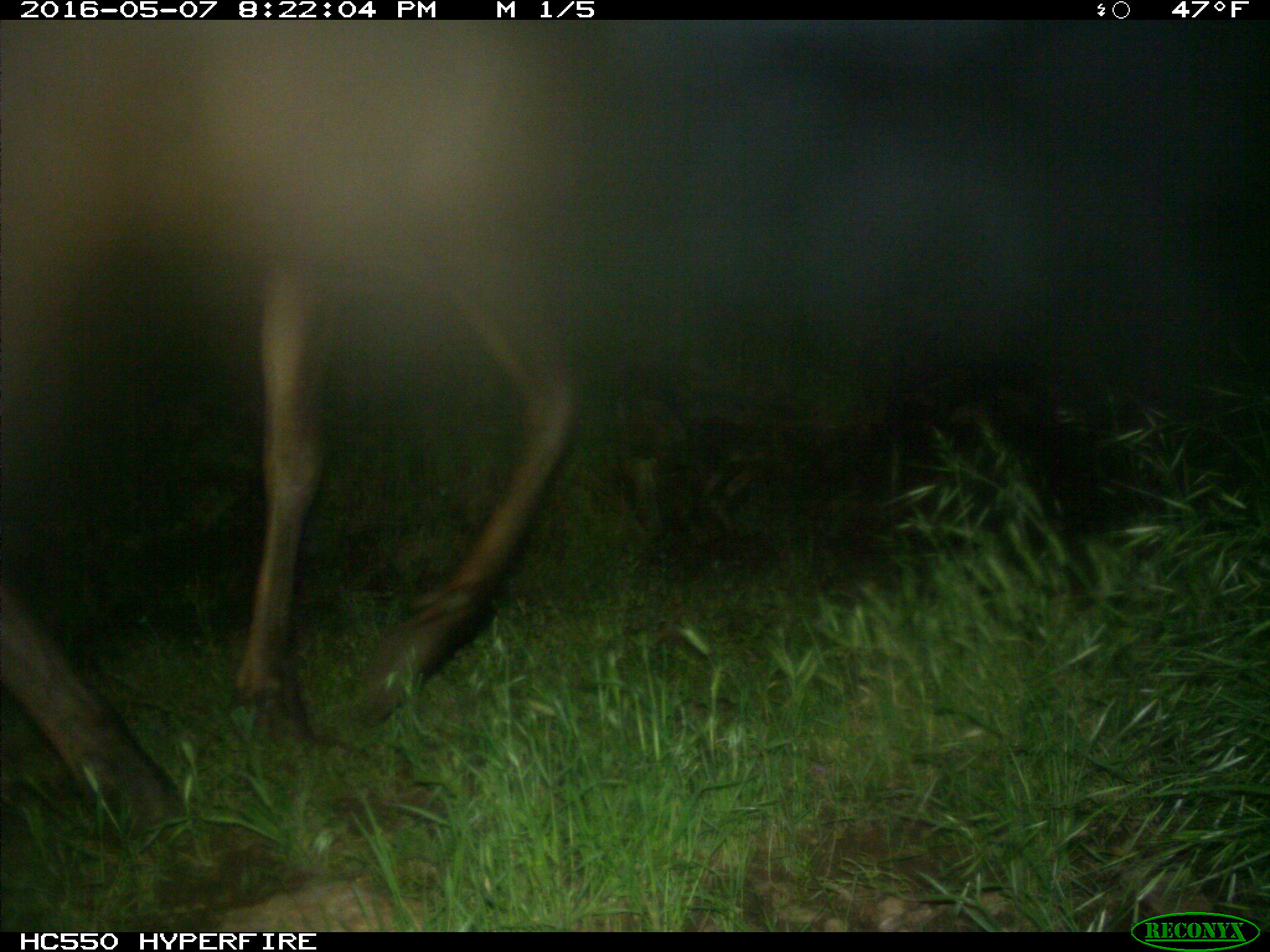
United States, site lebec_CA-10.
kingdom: Animalia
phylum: Chordata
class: Mammalia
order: Artiodactyla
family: Cervidae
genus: Cervus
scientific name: Cervus canadensis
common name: elk